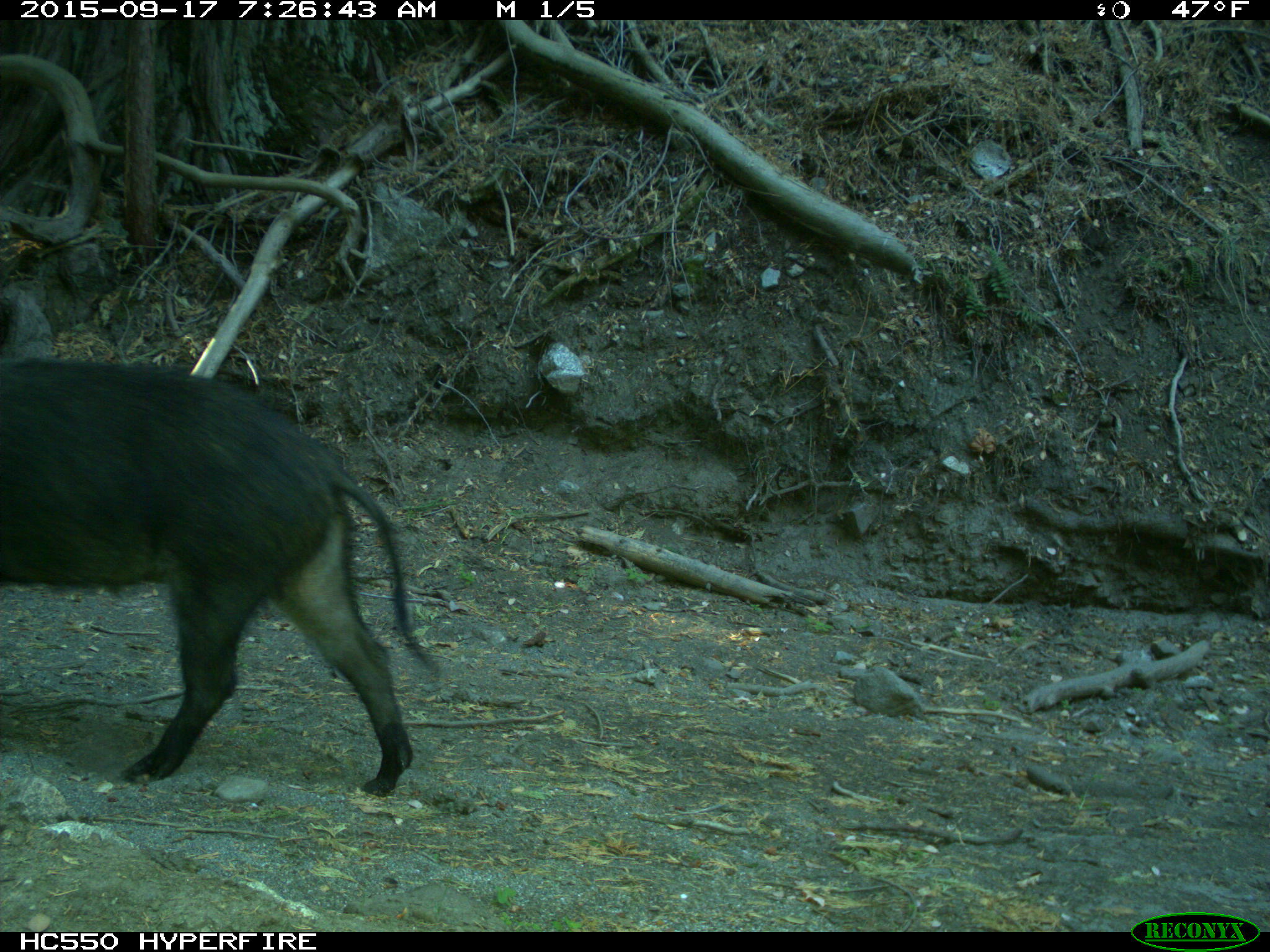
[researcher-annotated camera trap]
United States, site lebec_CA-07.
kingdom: Animalia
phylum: Chordata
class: Mammalia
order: Artiodactyla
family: Suidae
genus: Sus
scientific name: Sus scrofa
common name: wild boar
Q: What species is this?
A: Sus scrofa (wild boar).